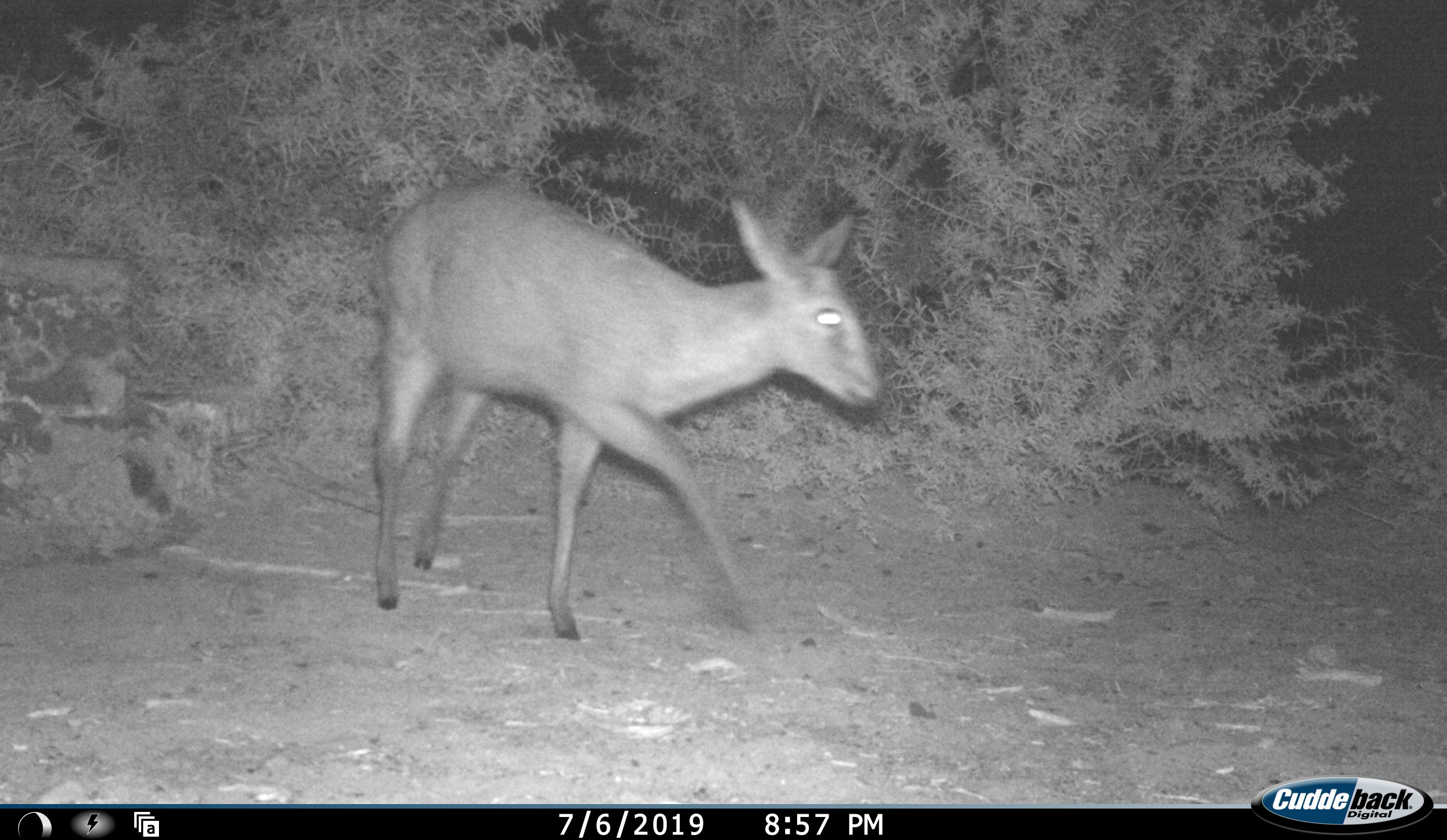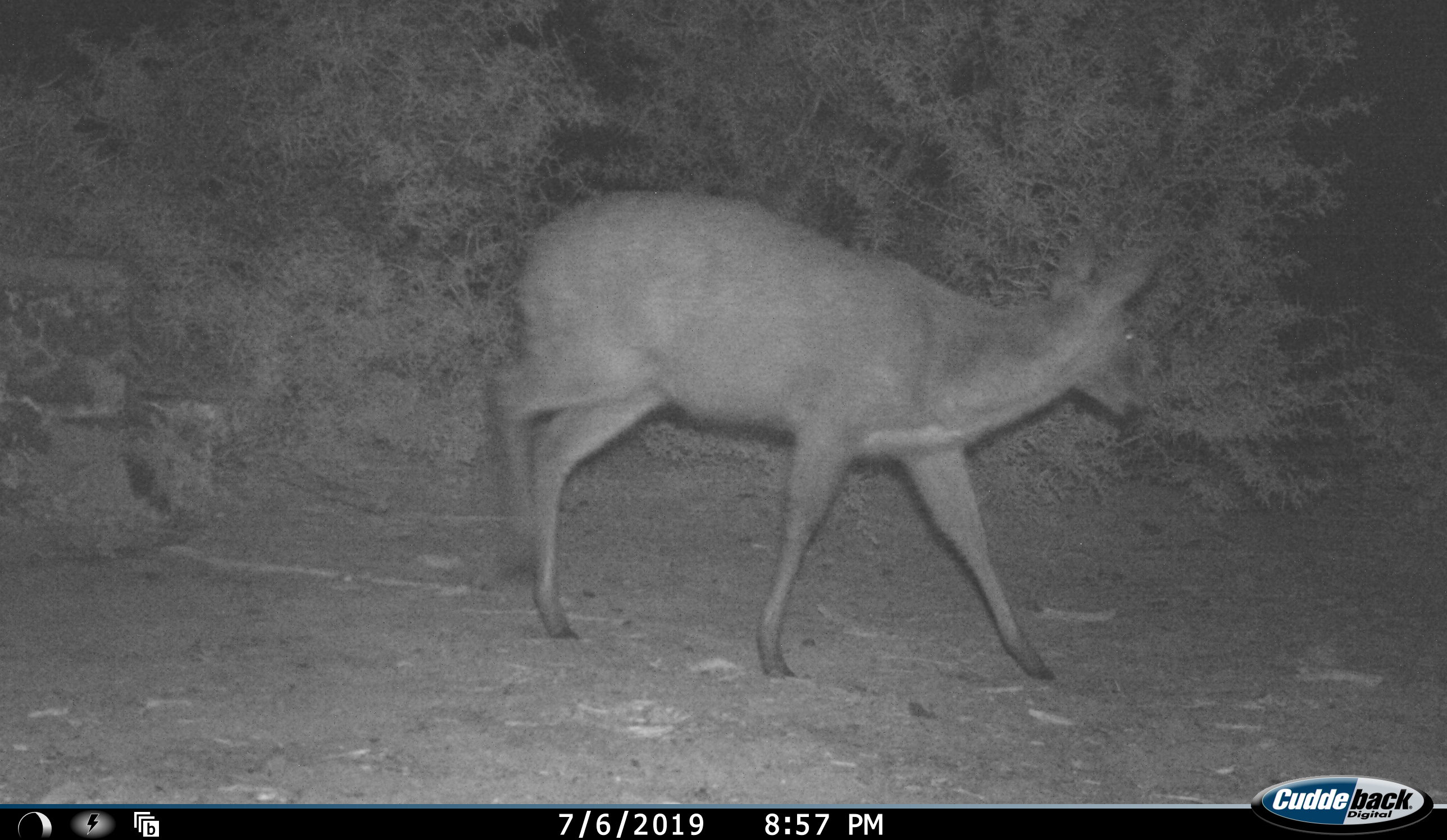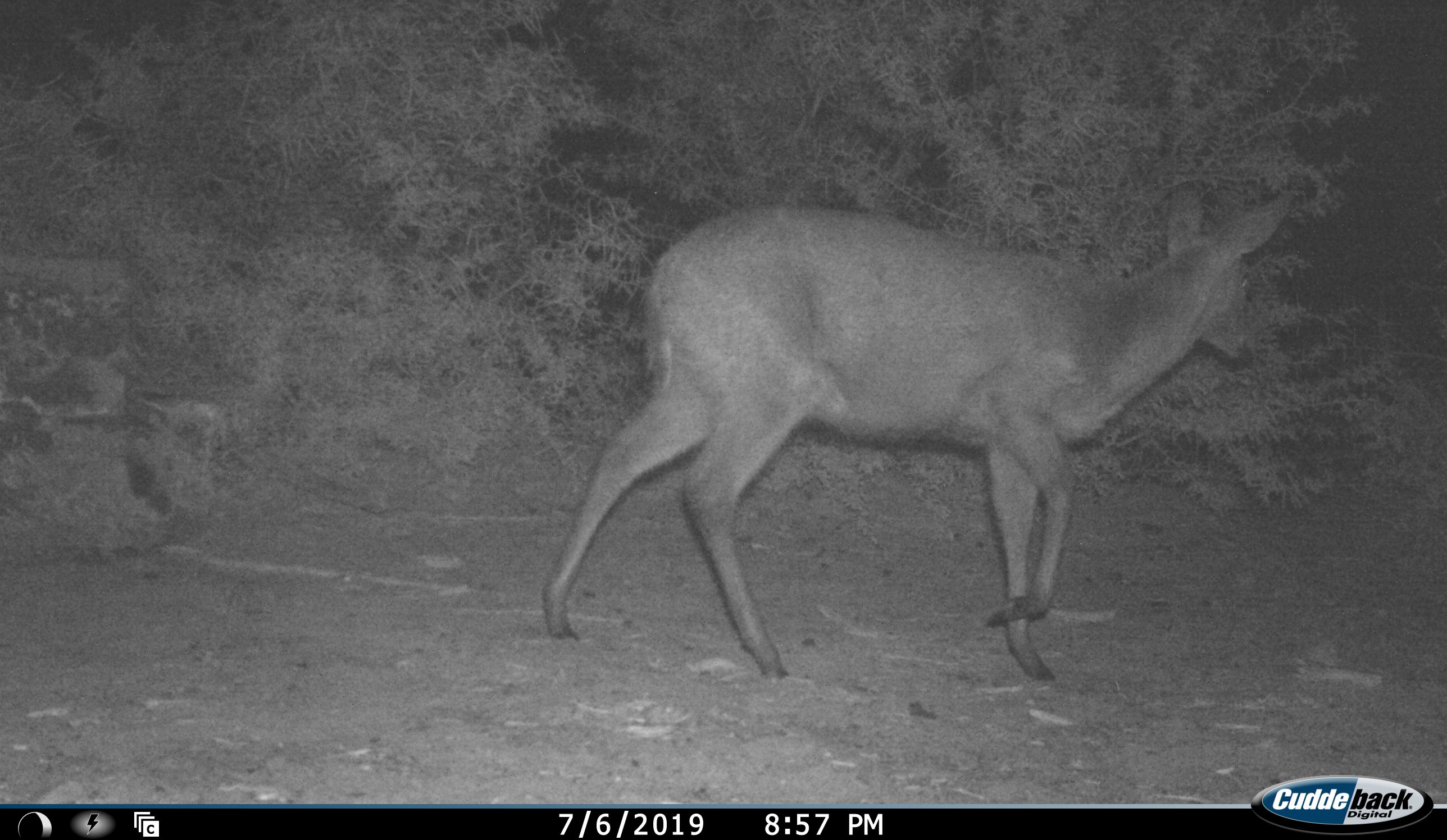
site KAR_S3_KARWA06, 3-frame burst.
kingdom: Animalia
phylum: Chordata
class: Mammalia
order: Artiodactyla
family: Bovidae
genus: Sylvicapra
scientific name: Sylvicapra grimmia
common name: common duiker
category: duikercommongrey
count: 1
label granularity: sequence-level